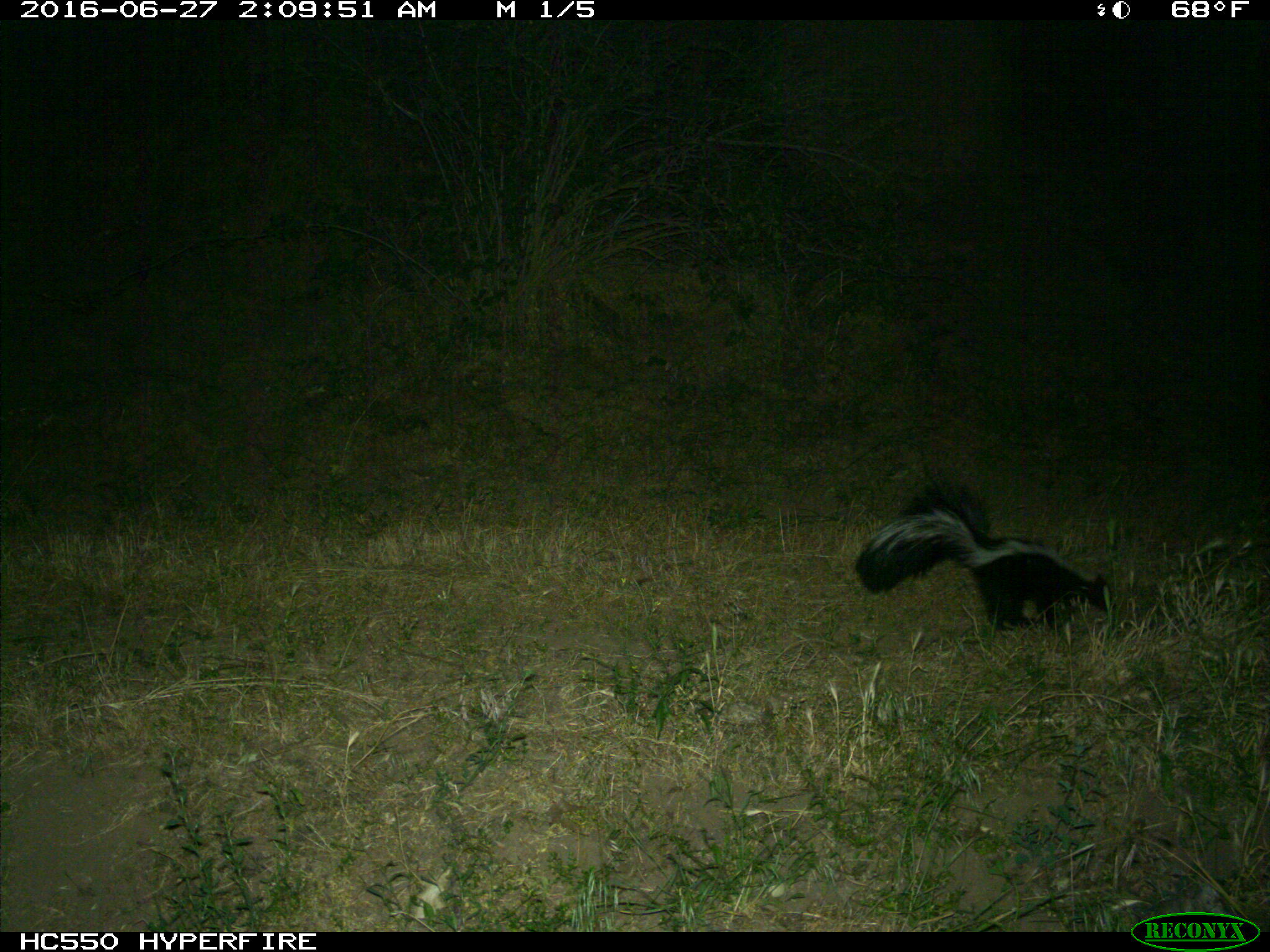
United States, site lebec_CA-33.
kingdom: Animalia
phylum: Chordata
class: Mammalia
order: Carnivora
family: Mephitidae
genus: Mephitis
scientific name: Mephitis mephitis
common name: striped skunk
Mephitis mephitis (striped skunk).